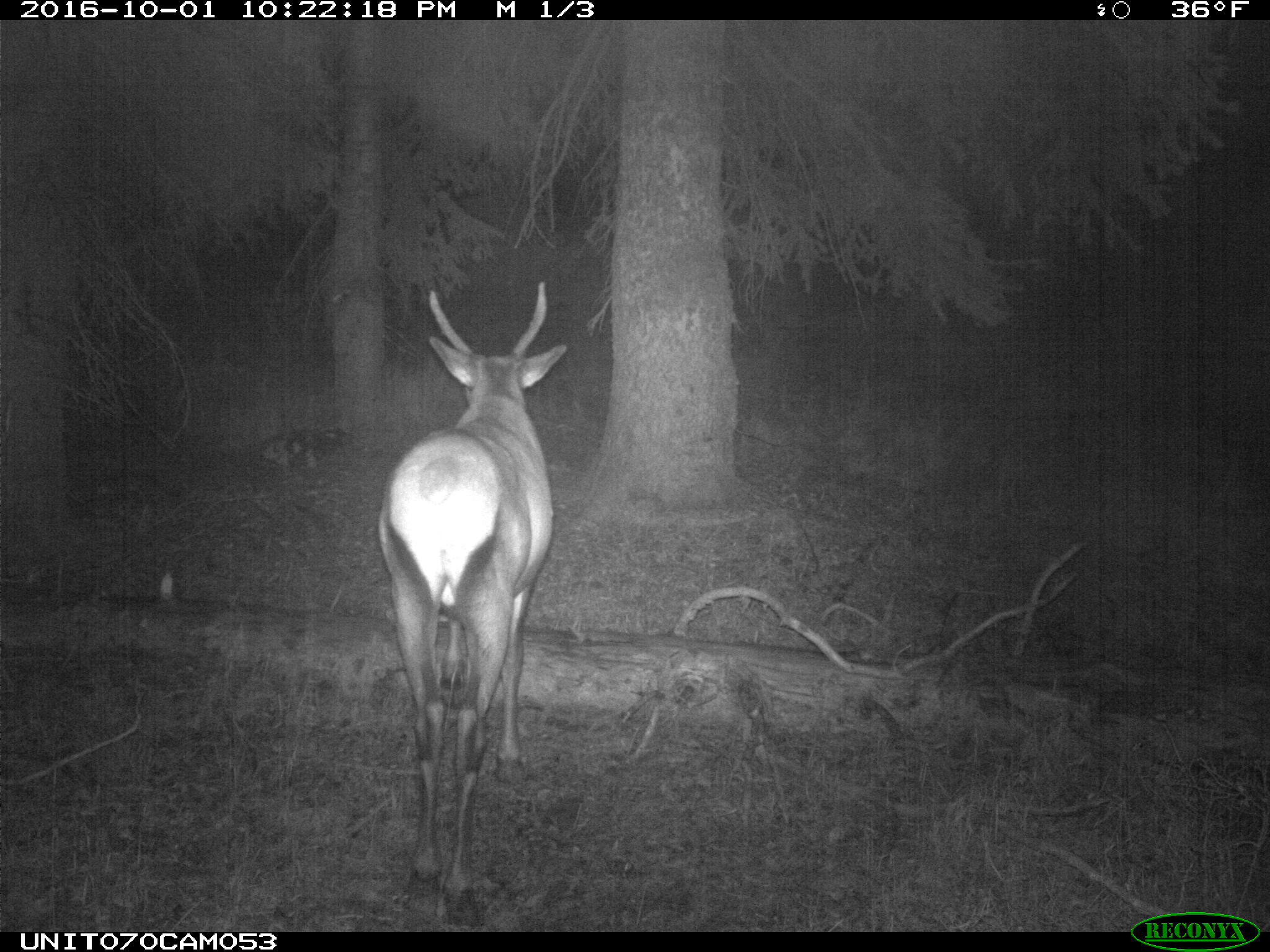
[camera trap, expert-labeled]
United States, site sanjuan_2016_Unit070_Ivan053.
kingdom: Animalia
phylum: Chordata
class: Mammalia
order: Artiodactyla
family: Cervidae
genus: Cervus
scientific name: Cervus elaphus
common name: red deer